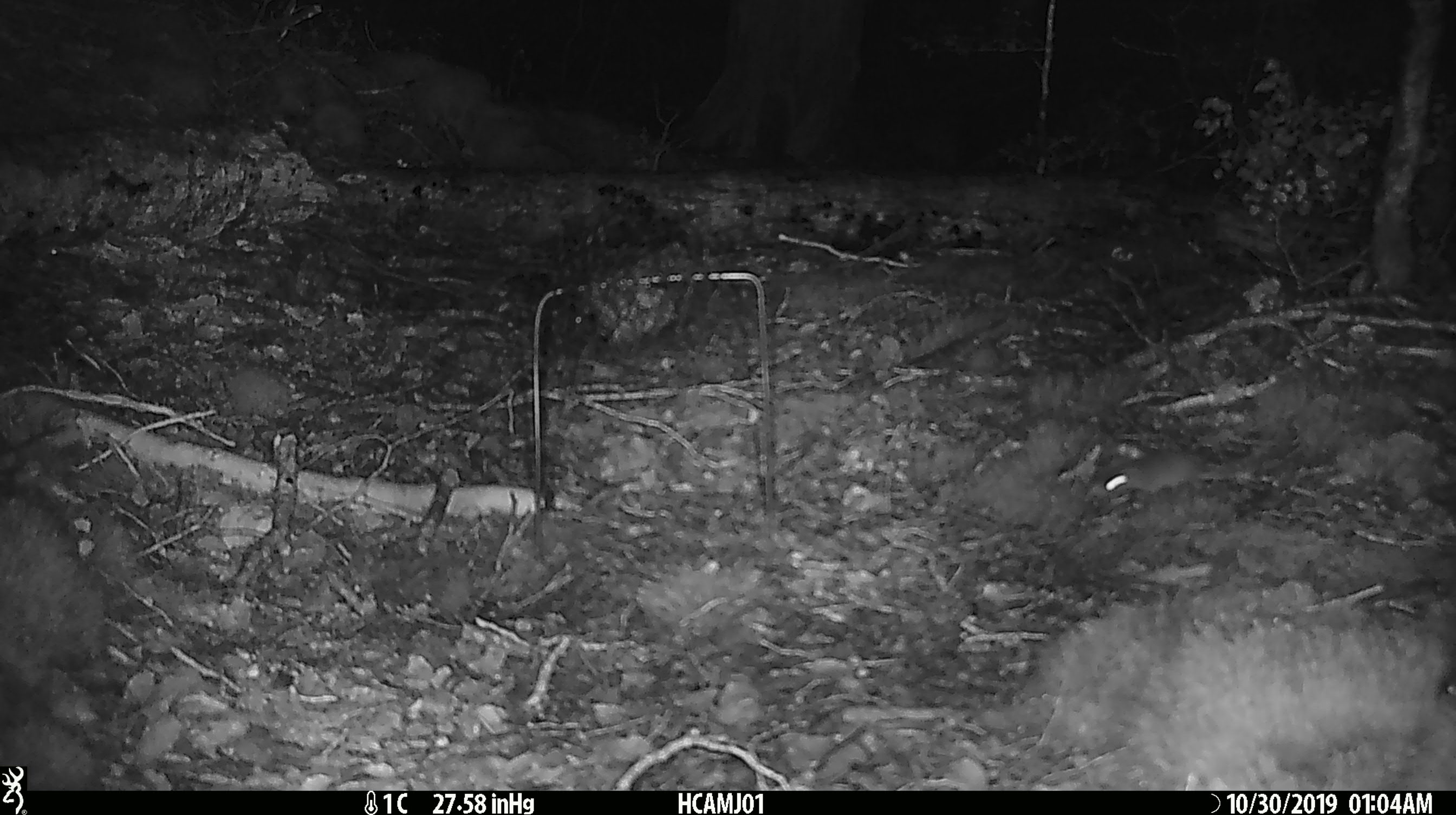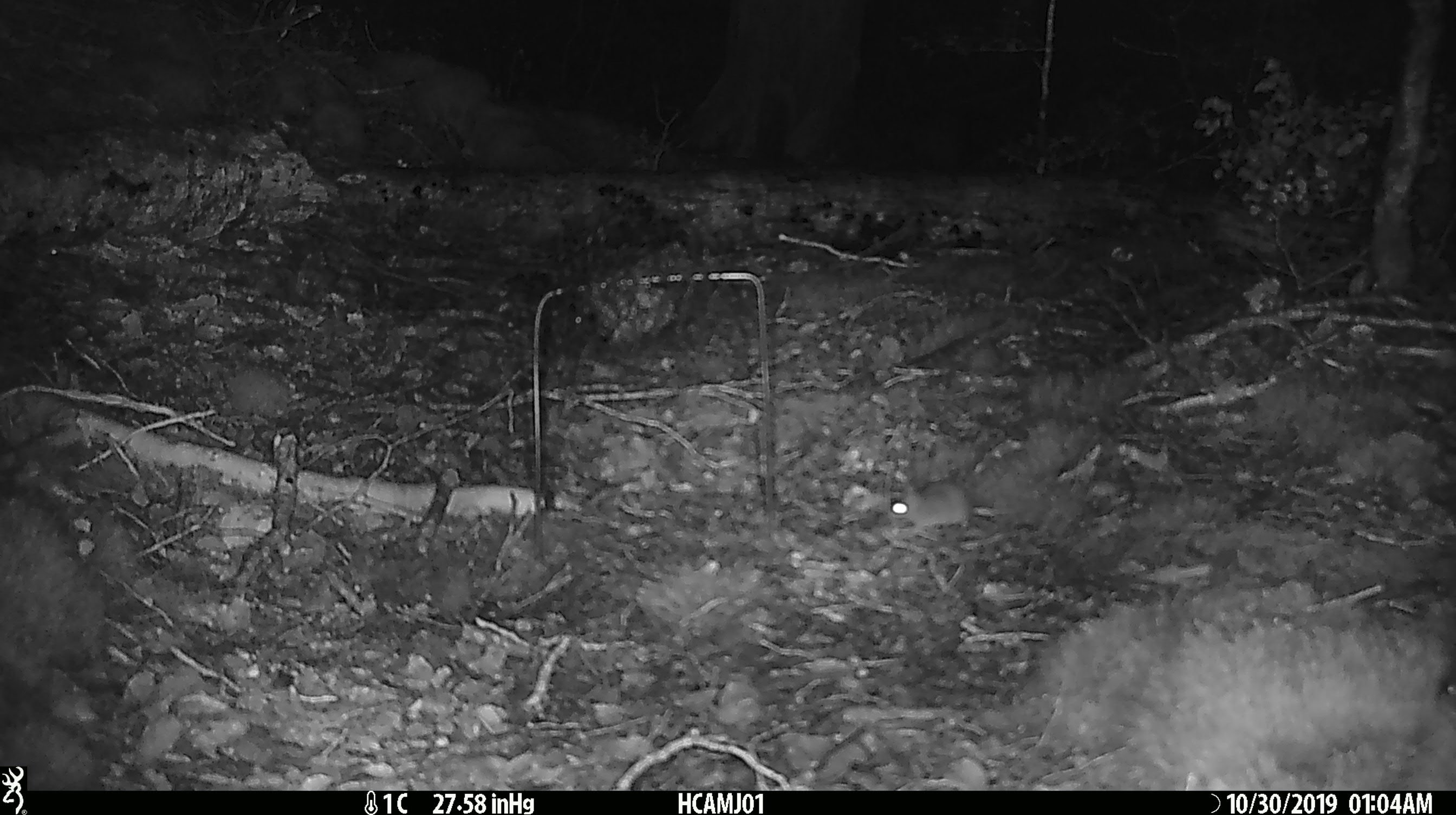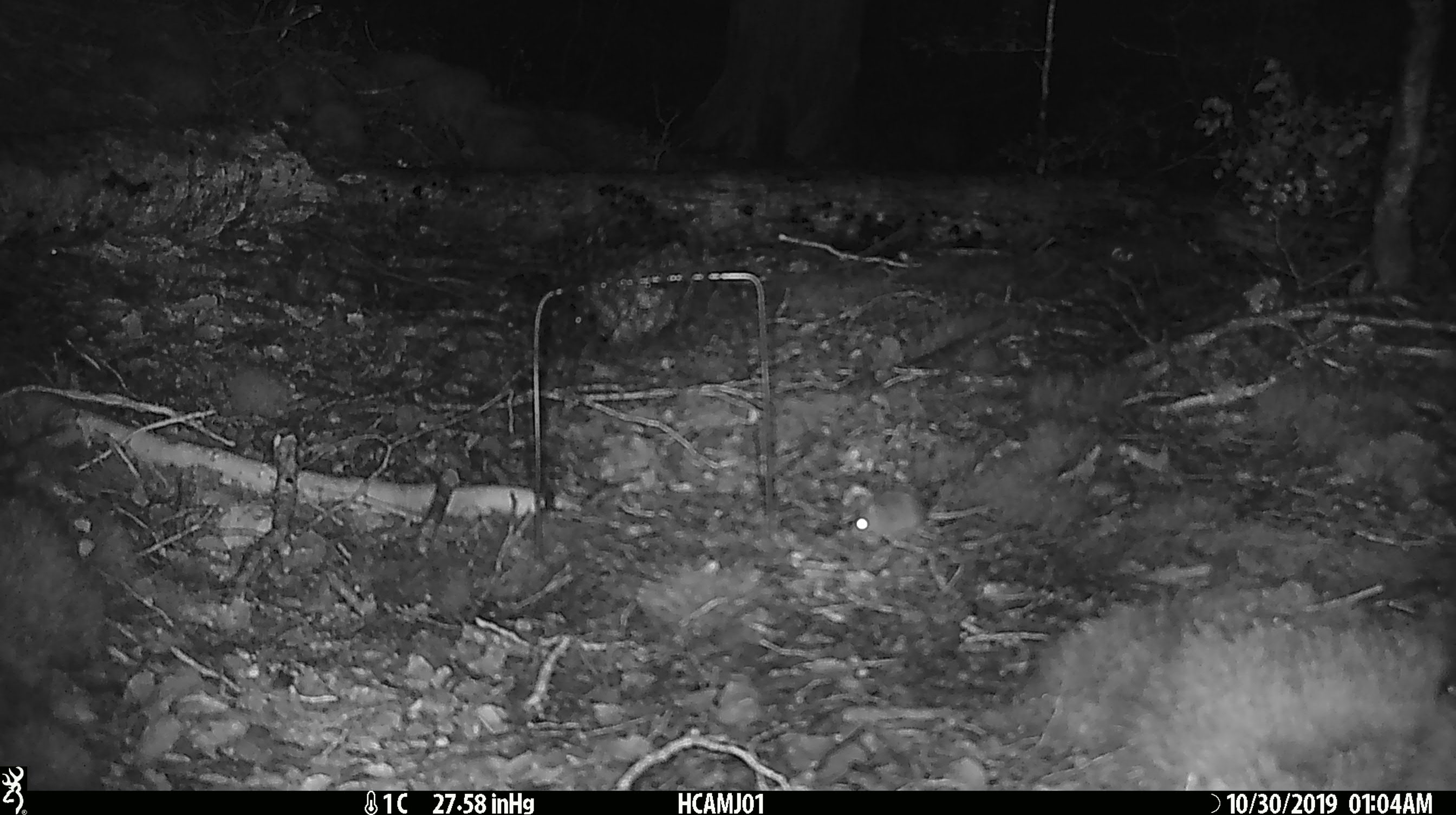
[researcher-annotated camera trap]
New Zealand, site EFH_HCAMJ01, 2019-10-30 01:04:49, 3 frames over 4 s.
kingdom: Animalia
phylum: Chordata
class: Mammalia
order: Rodentia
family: Muridae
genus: Mus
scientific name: Mus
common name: mouse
Mouse (Mus).